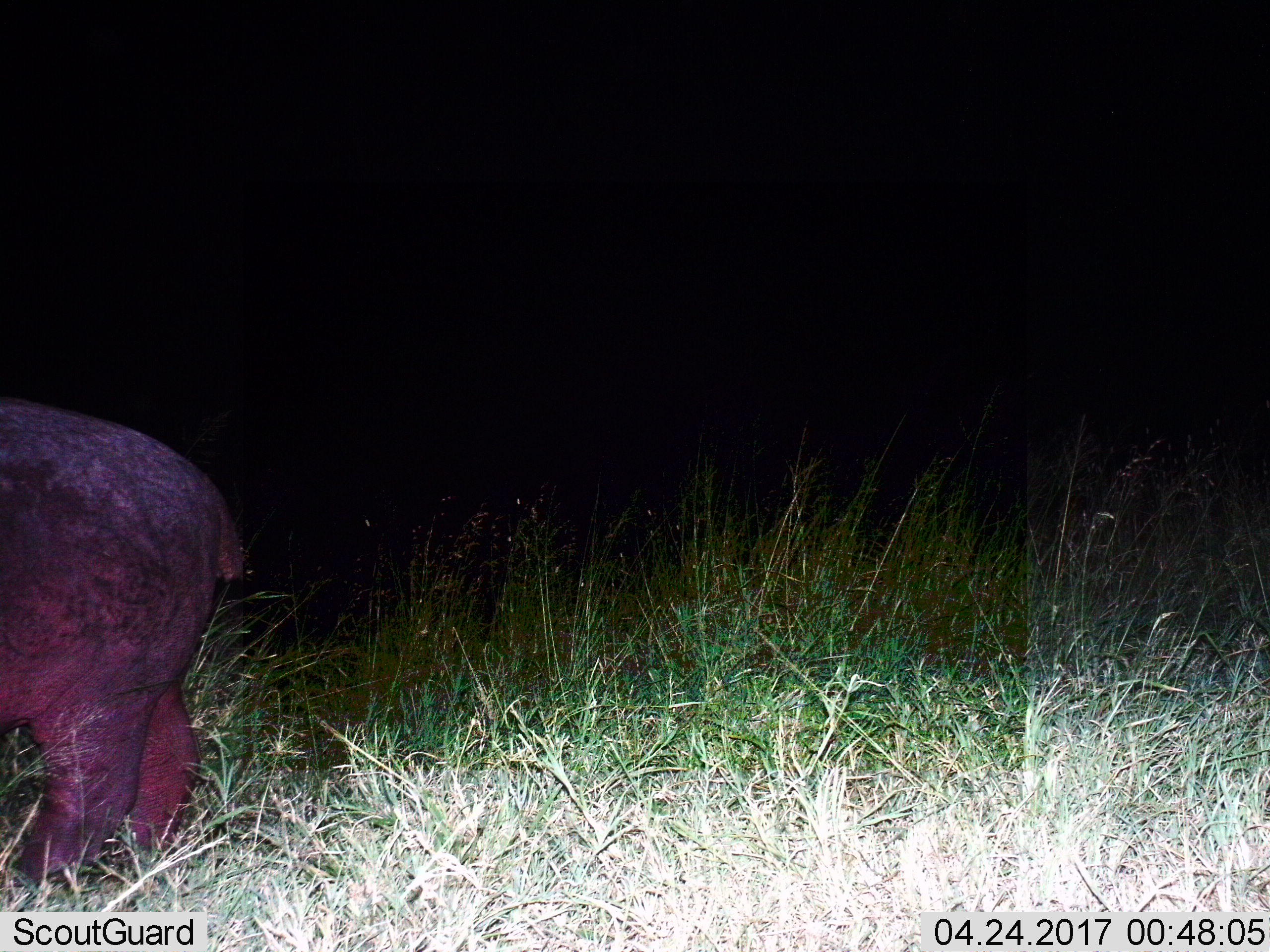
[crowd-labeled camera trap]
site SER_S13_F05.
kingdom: Animalia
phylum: Chordata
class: Mammalia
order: Artiodactyla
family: Hippopotamidae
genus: Hippopotamus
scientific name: Hippopotamus amphibius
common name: hippopotamus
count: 1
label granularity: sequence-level